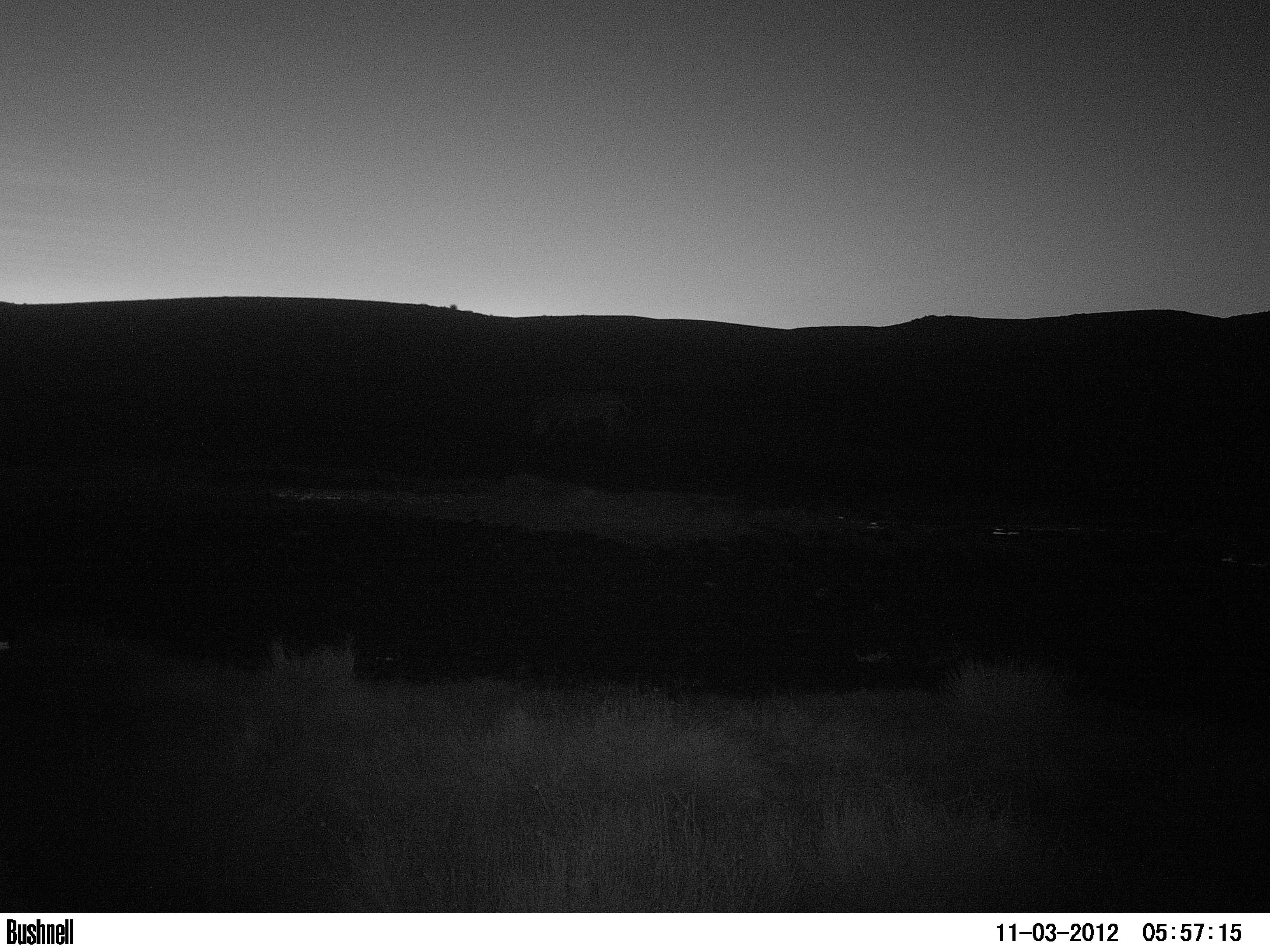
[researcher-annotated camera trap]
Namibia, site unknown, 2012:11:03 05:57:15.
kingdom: Animalia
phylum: Chordata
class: Mammalia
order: Perissodactyla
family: Equidae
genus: Equus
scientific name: Equus zebra hartmannae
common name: hartmann's mountain zebra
Equus zebra hartmannae (hartmann's mountain zebra).